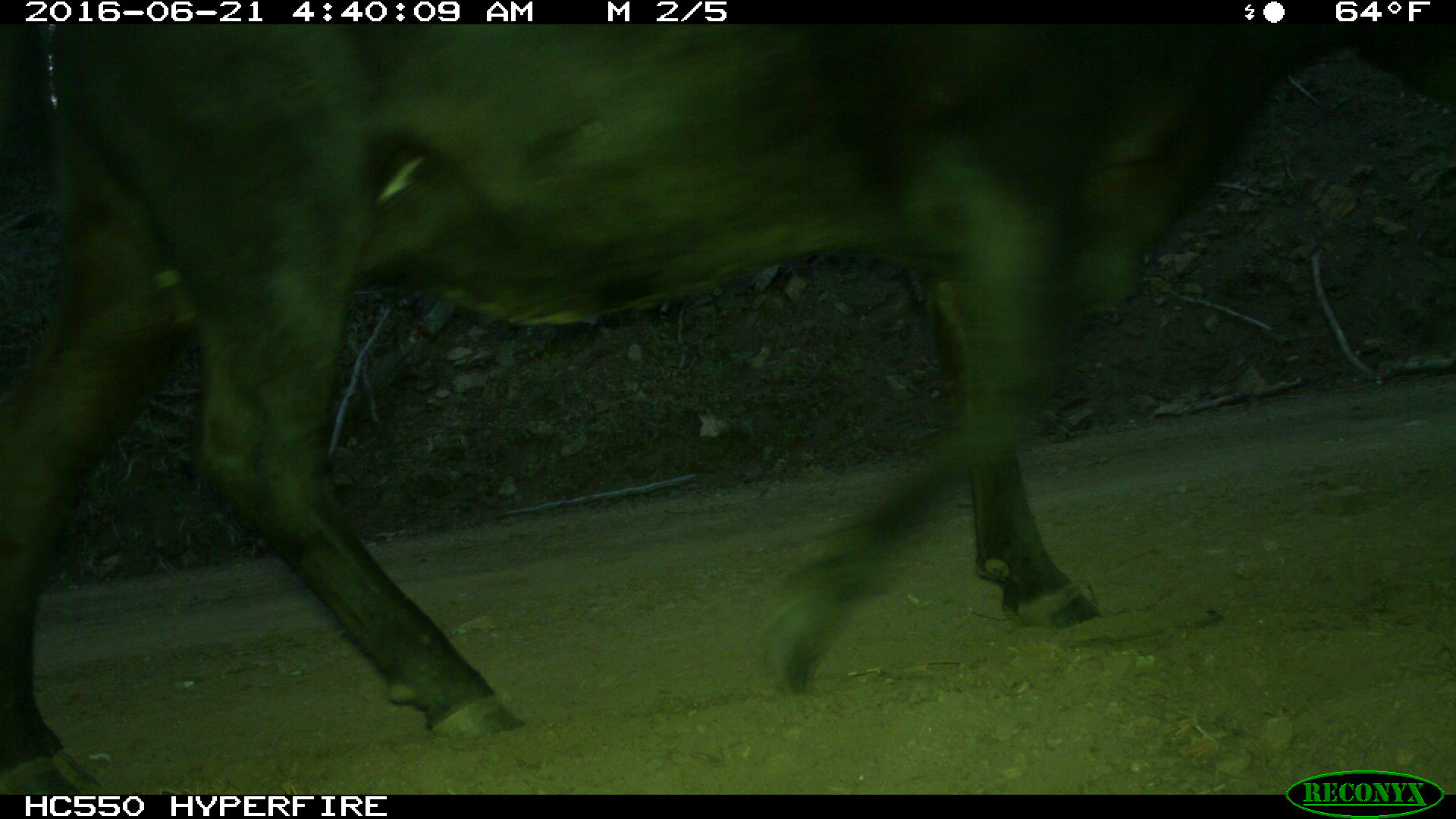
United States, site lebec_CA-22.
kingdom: Animalia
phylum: Chordata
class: Mammalia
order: Artiodactyla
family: Bovidae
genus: Bos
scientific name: Bos taurus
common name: domestic cow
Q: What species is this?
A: Bos taurus (domestic cow).